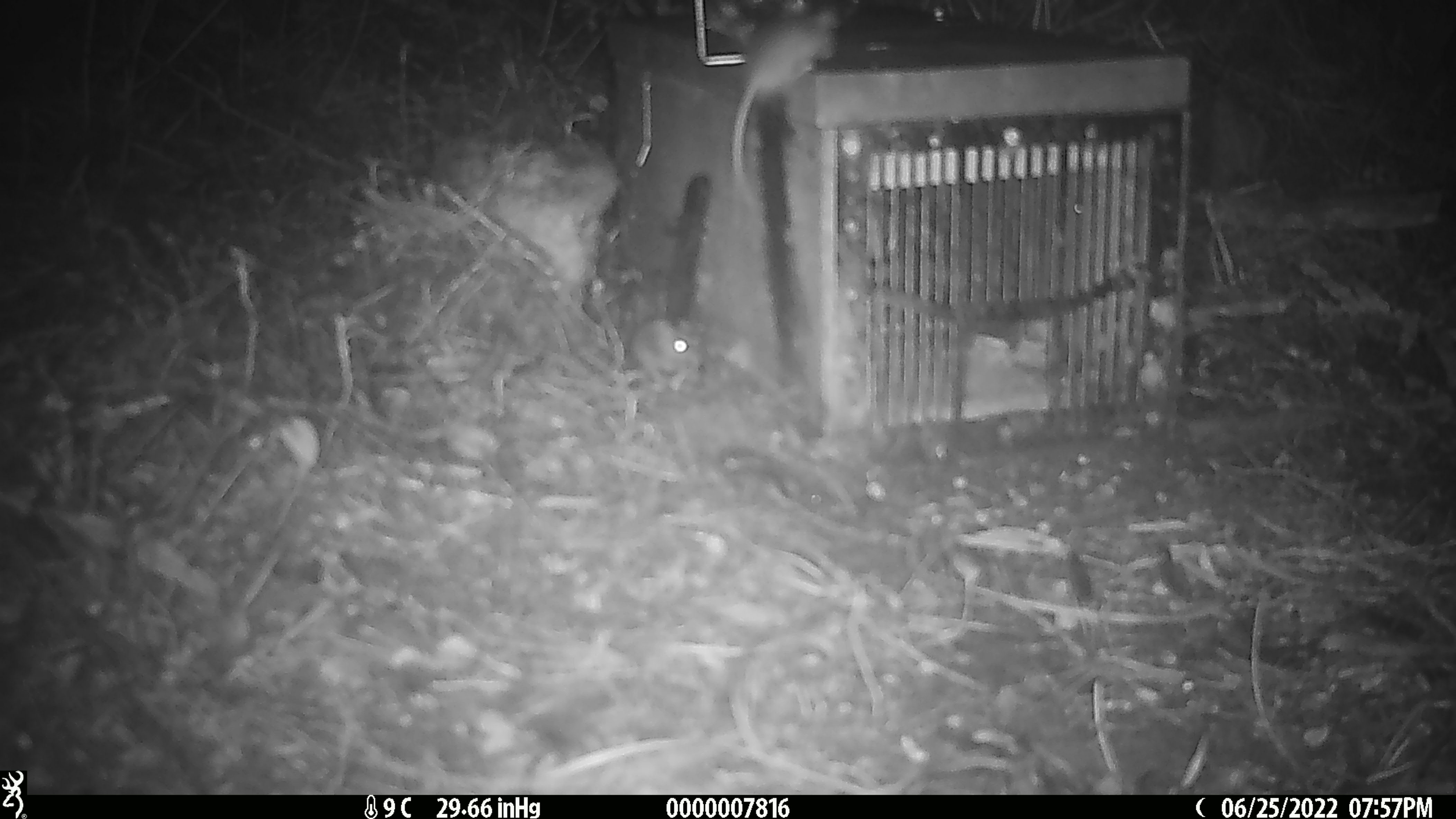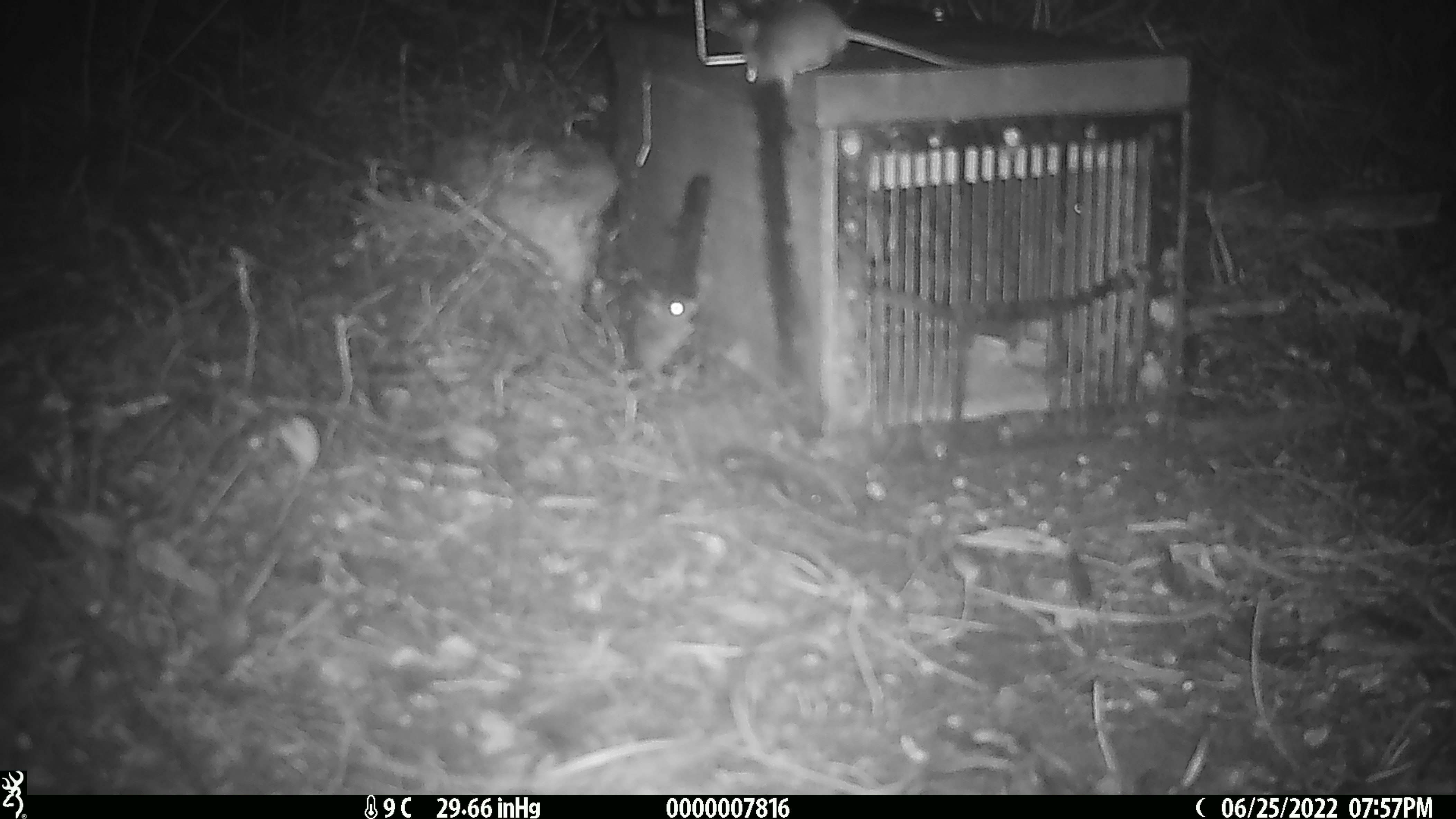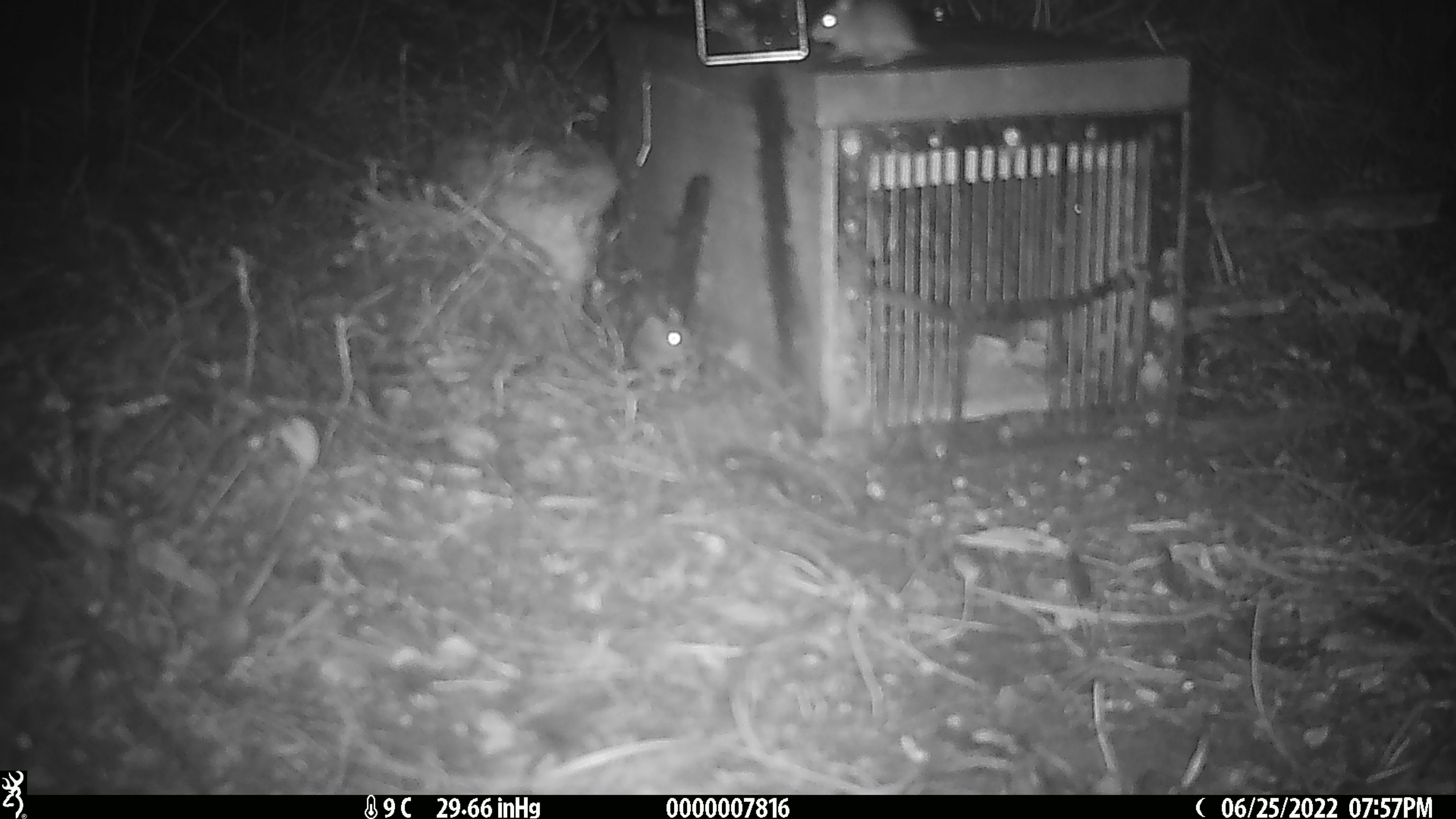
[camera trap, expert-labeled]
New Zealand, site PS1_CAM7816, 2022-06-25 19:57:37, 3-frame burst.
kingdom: Animalia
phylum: Chordata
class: Mammalia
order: Rodentia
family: Muridae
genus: Mus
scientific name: Mus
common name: mouse